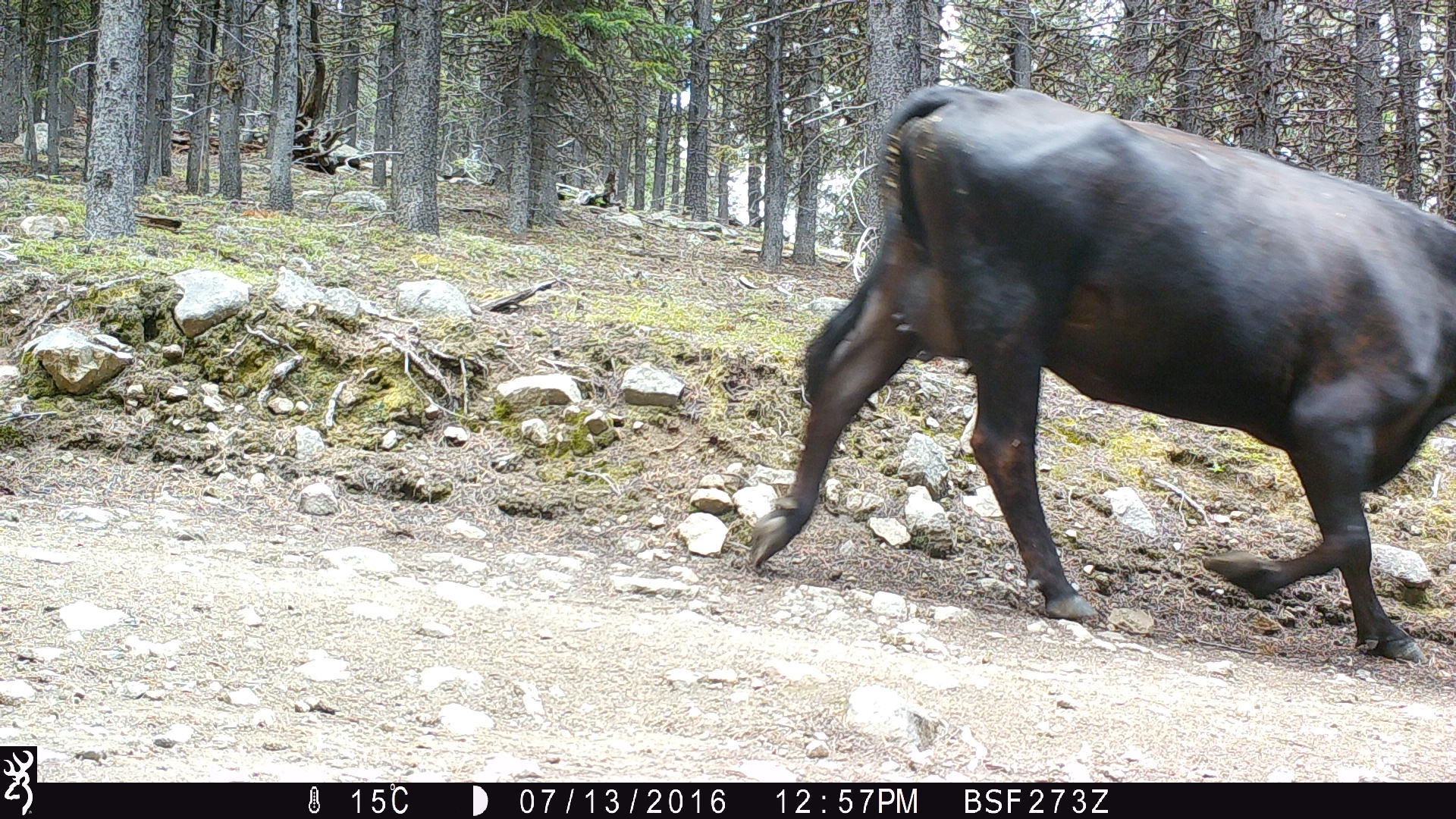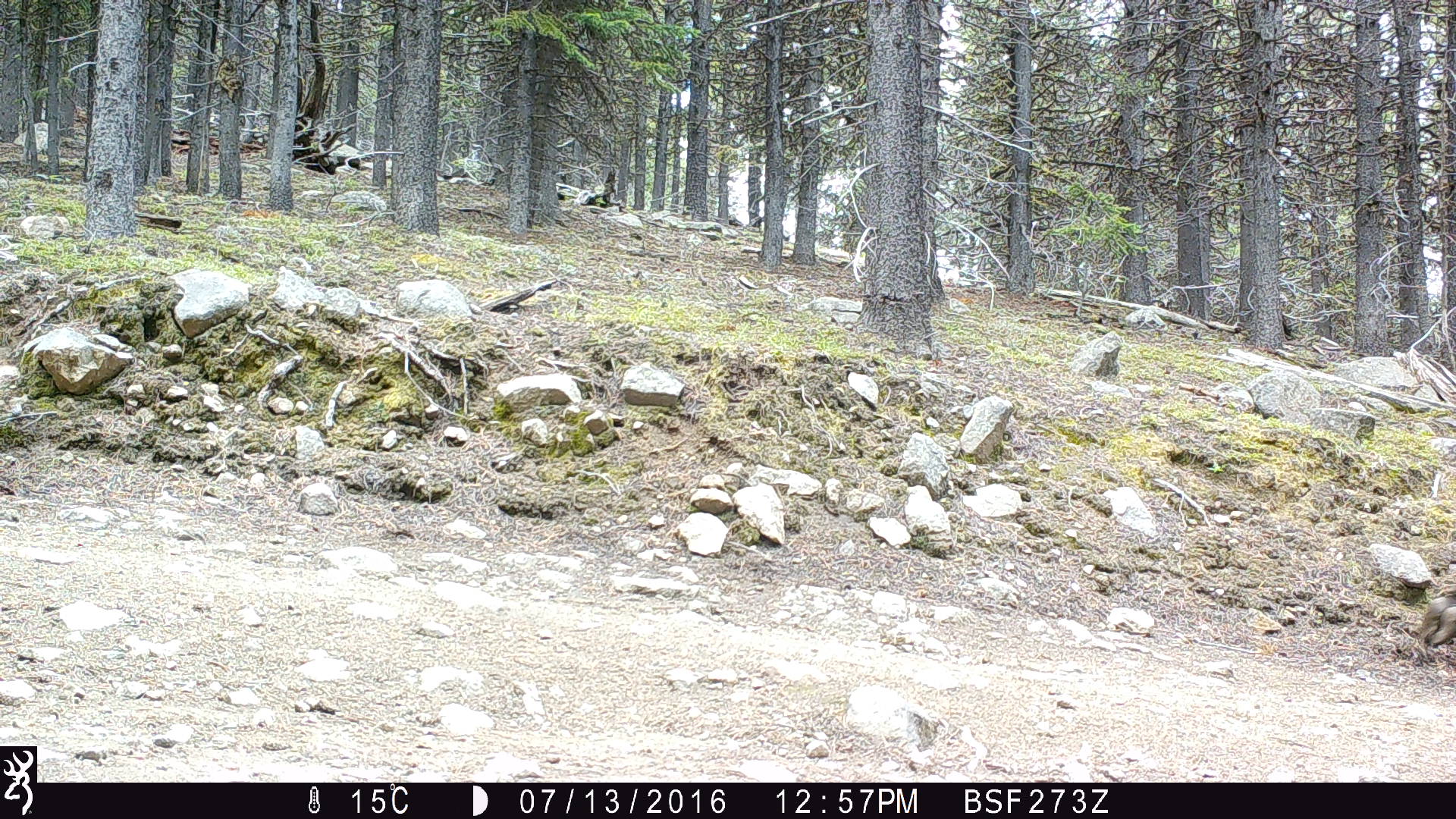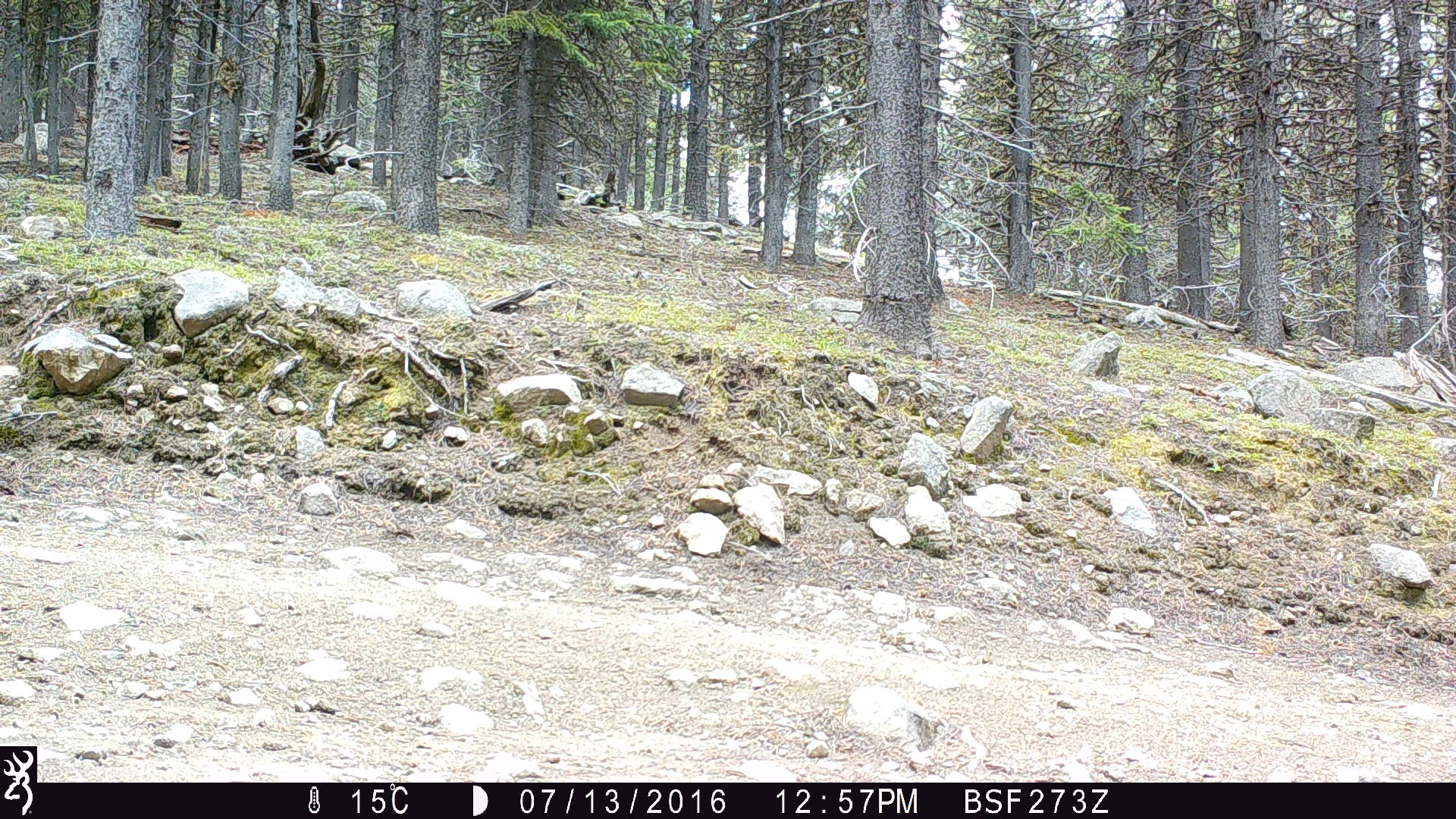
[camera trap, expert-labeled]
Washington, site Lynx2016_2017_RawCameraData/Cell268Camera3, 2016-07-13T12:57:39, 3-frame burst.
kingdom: Animalia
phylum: Chordata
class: Mammalia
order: Artiodactyla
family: Bovidae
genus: Bos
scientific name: Bos taurus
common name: domestic cattle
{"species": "domestic cattle (Bos taurus)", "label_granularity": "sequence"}